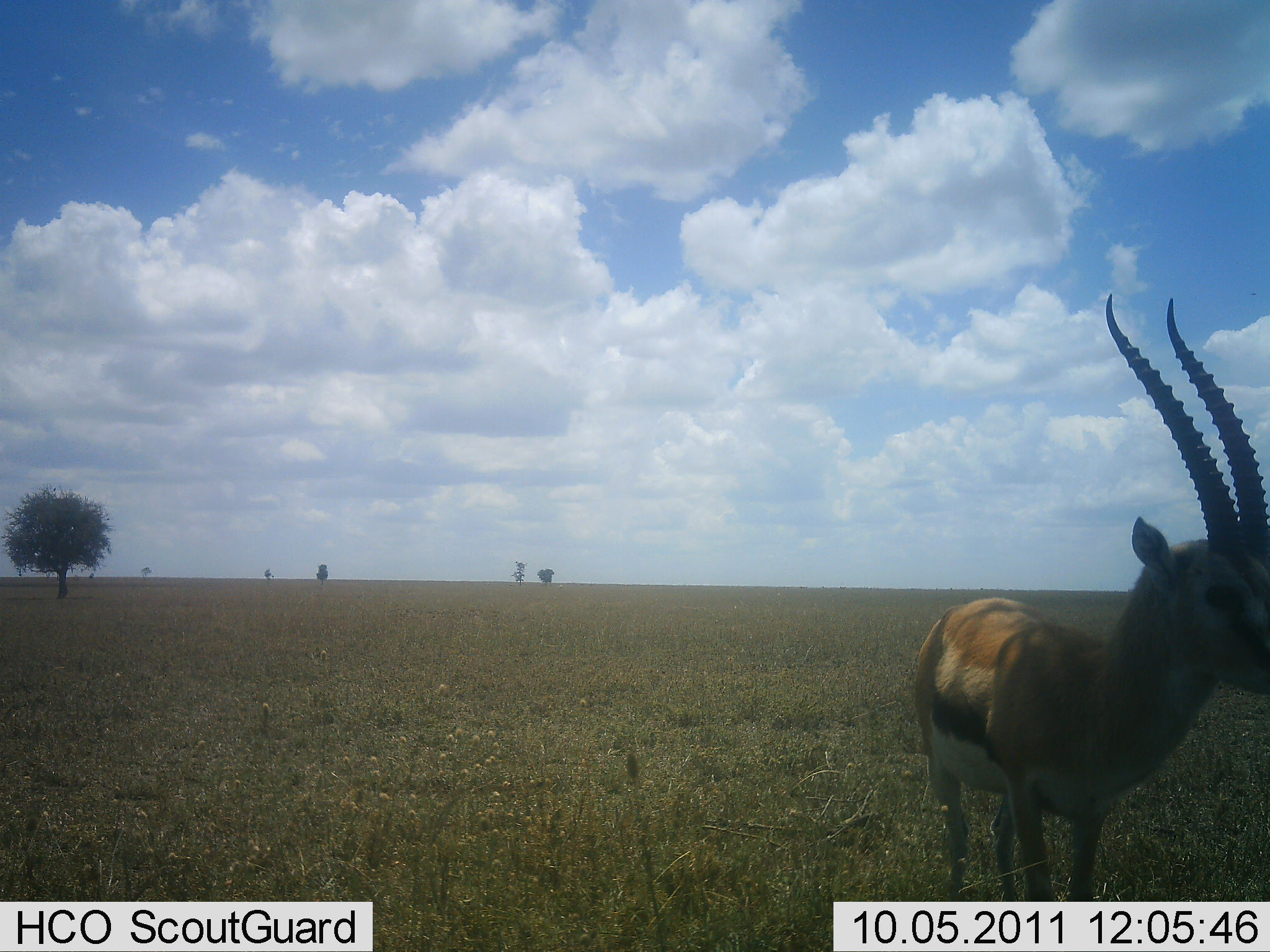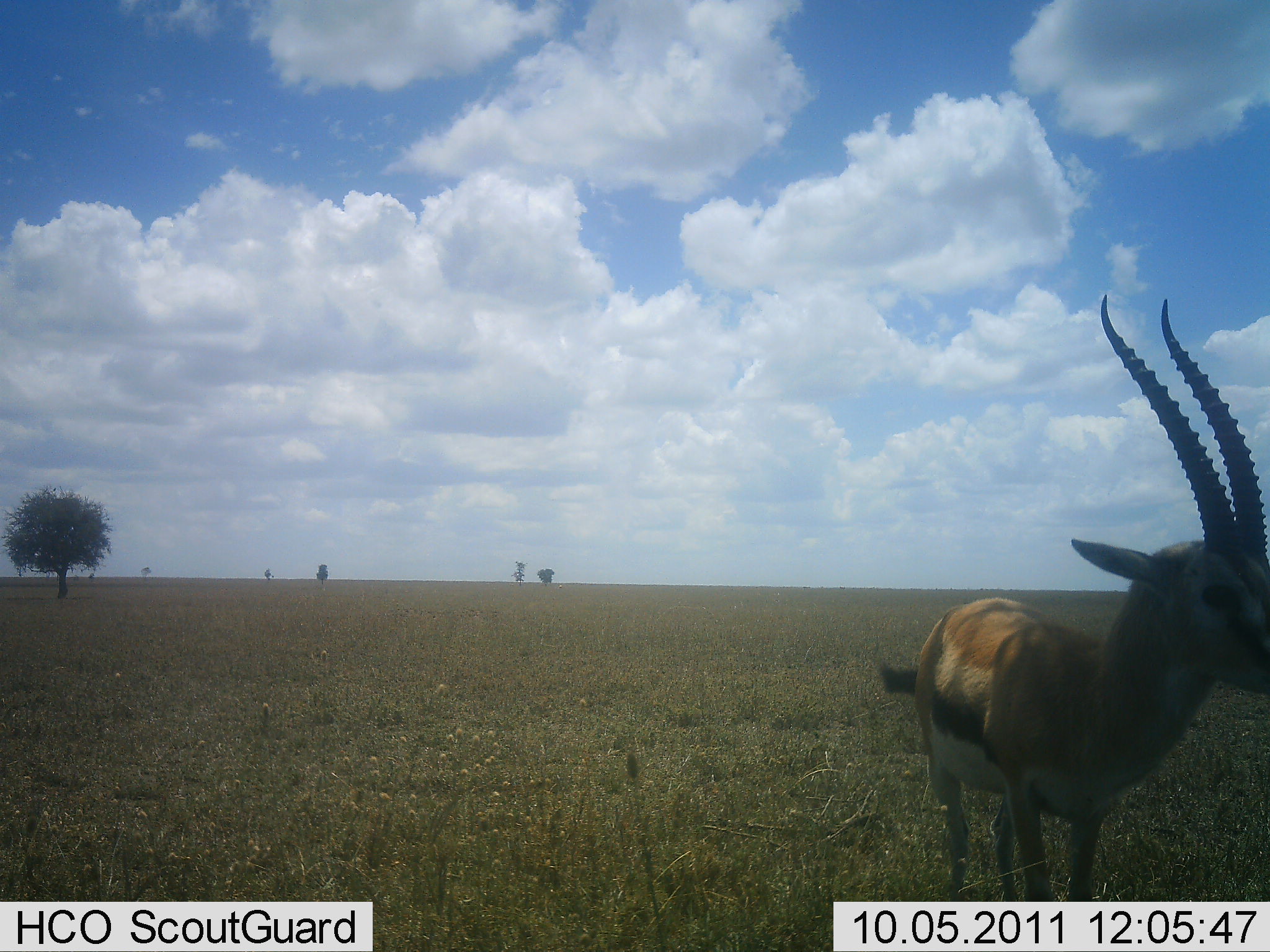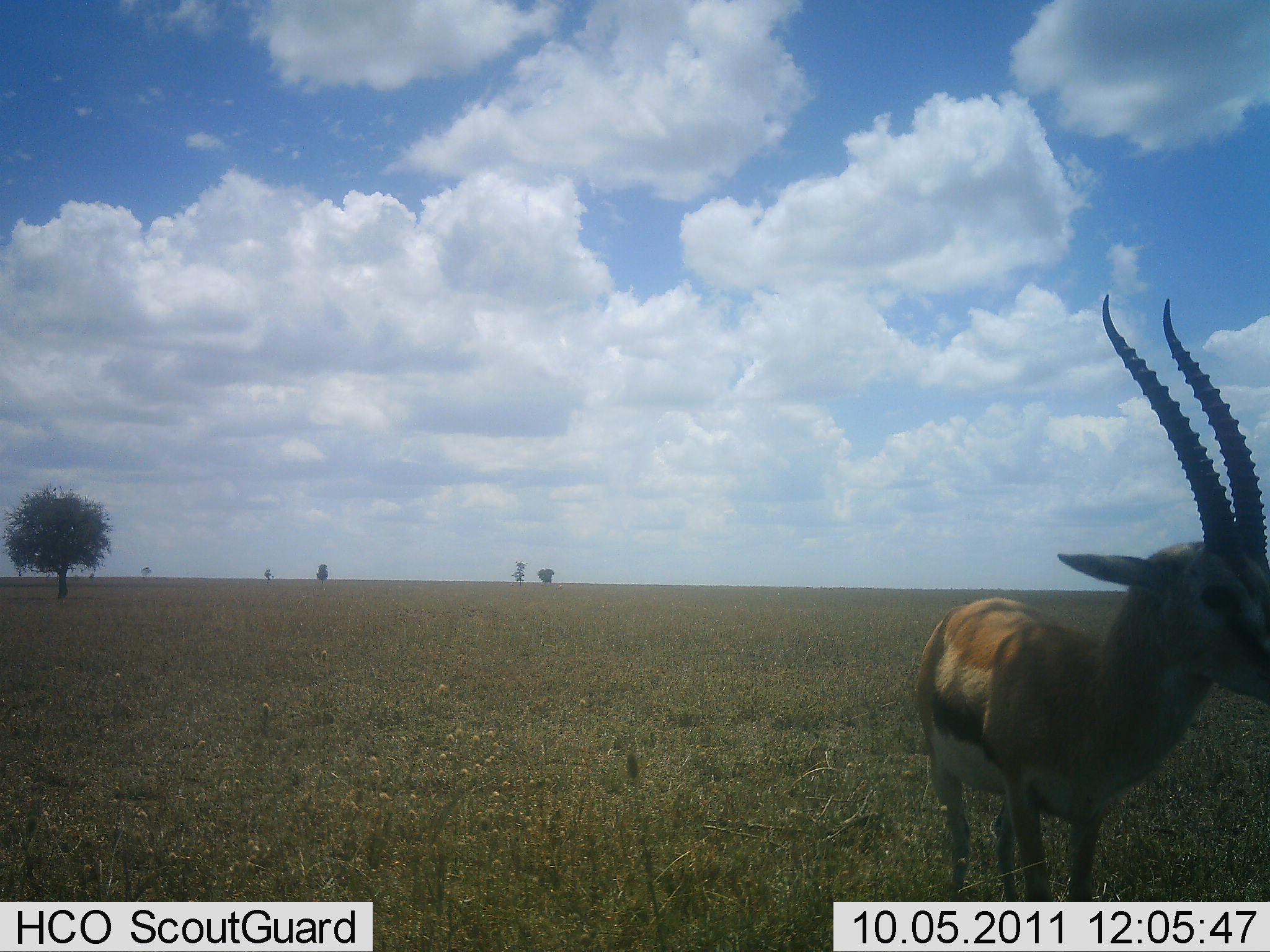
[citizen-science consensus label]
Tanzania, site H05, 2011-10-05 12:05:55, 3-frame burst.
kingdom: Animalia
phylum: Chordata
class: Mammalia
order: Artiodactyla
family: Bovidae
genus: Eudorcas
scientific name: Eudorcas thomsonii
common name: thomson's gazelle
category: gazellethomsons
Gazellethomsons (thomson's gazelle) (Eudorcas thomsonii), count 1. Behavior (volunteer vote fractions): standing 91%, resting 0%, moving 9%, interacting 0%. Young present (vote fraction): 0%. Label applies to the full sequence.